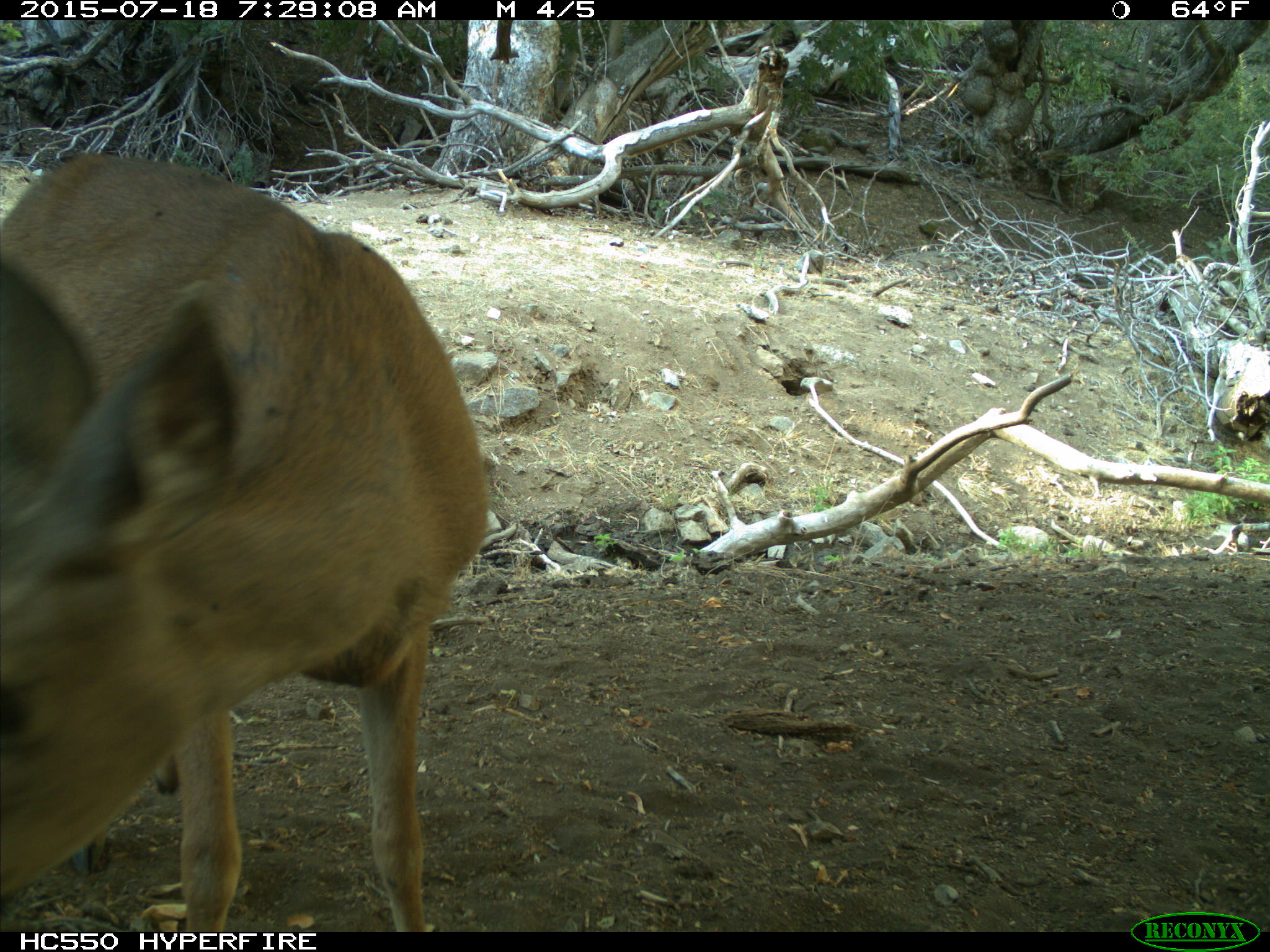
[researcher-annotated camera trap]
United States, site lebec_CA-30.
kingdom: Animalia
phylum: Chordata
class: Mammalia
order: Artiodactyla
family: Cervidae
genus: Odocoileus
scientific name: Odocoileus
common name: deer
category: unidentified deer